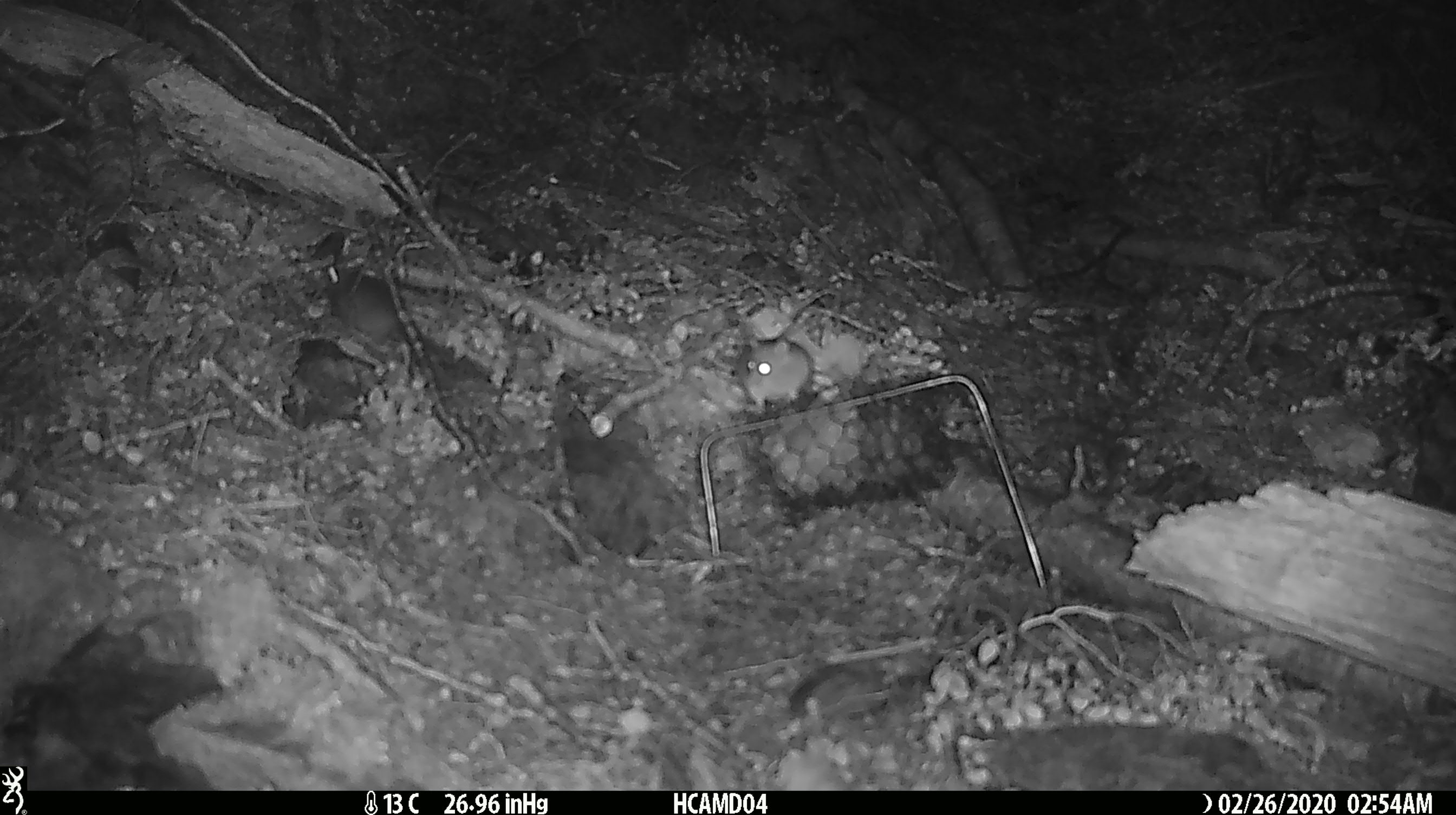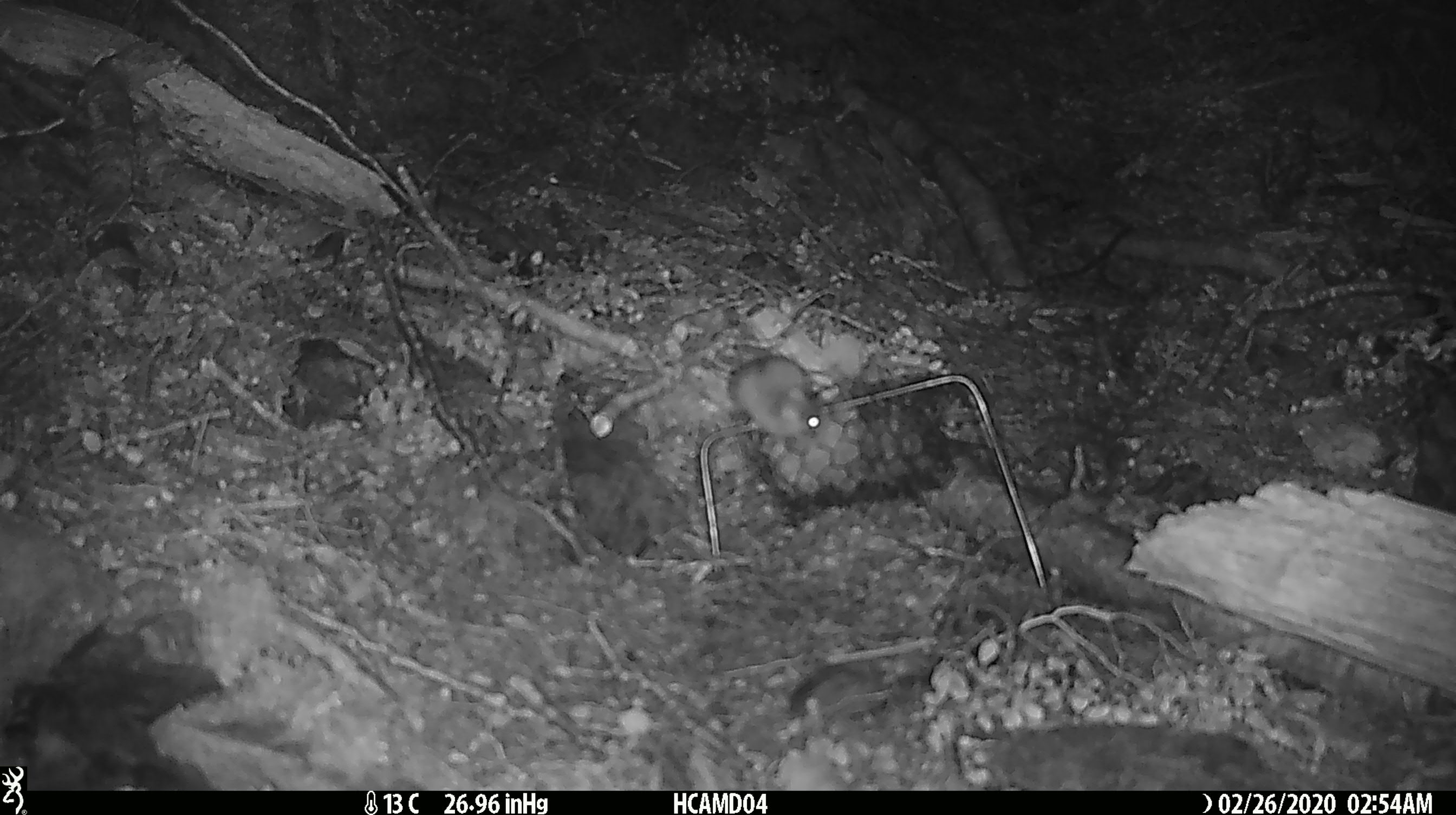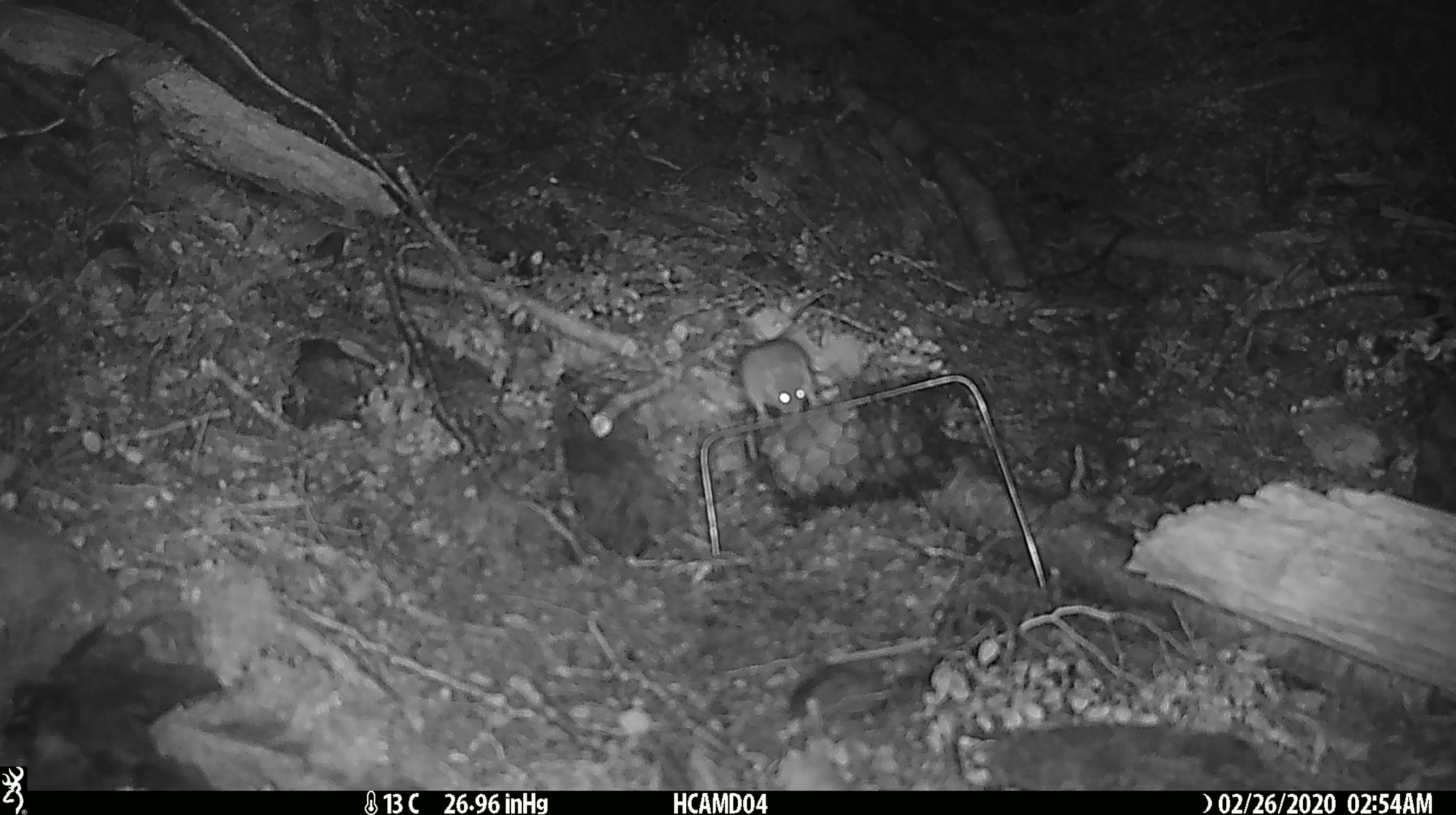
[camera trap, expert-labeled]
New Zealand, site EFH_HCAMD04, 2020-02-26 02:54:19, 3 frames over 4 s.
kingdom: Animalia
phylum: Chordata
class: Mammalia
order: Rodentia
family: Muridae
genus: Mus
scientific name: Mus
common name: mouse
Mouse (Mus).